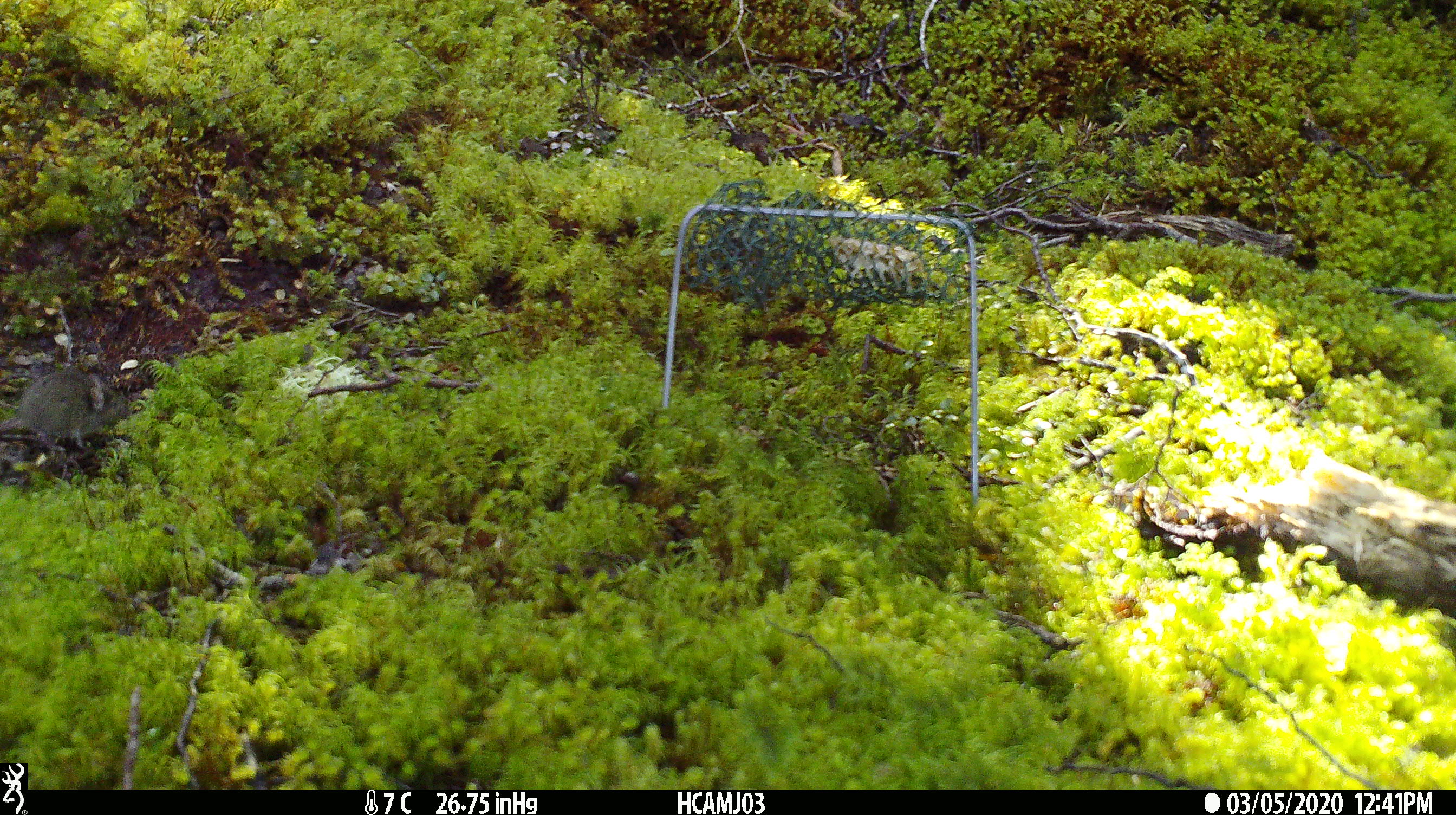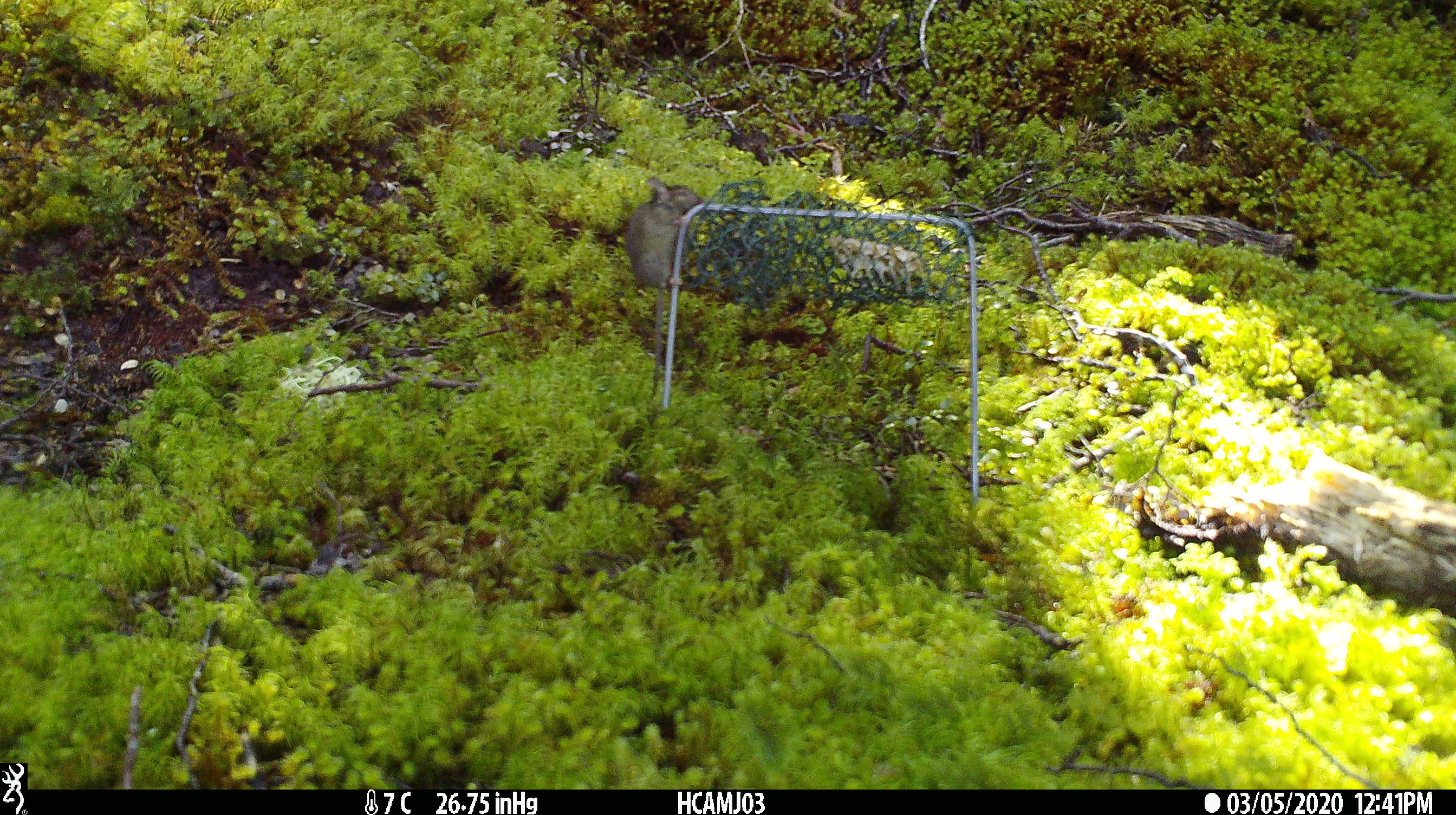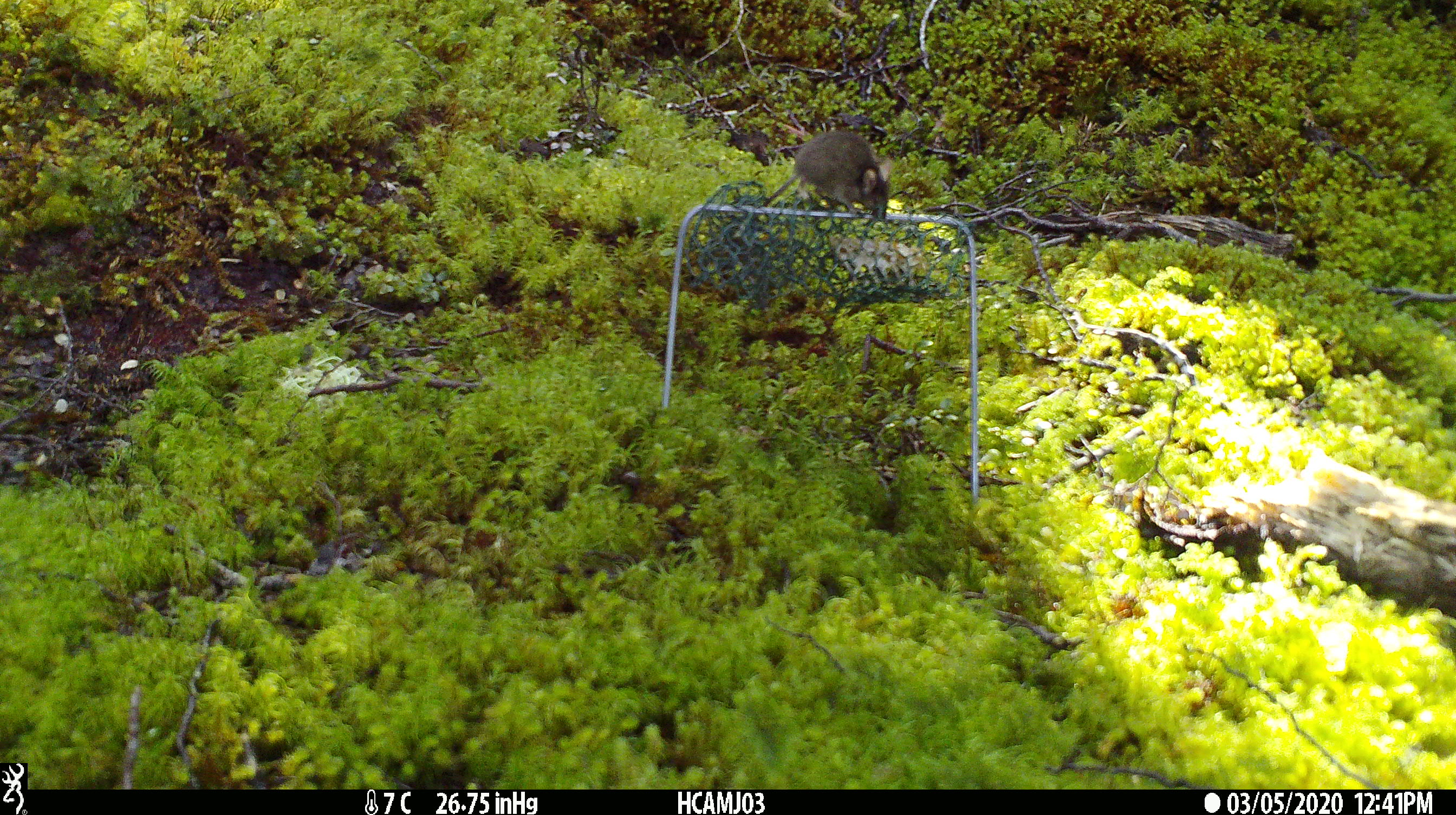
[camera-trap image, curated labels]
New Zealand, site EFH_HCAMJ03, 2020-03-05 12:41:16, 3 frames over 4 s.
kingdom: Animalia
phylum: Chordata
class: Mammalia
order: Rodentia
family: Muridae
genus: Mus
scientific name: Mus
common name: mouse